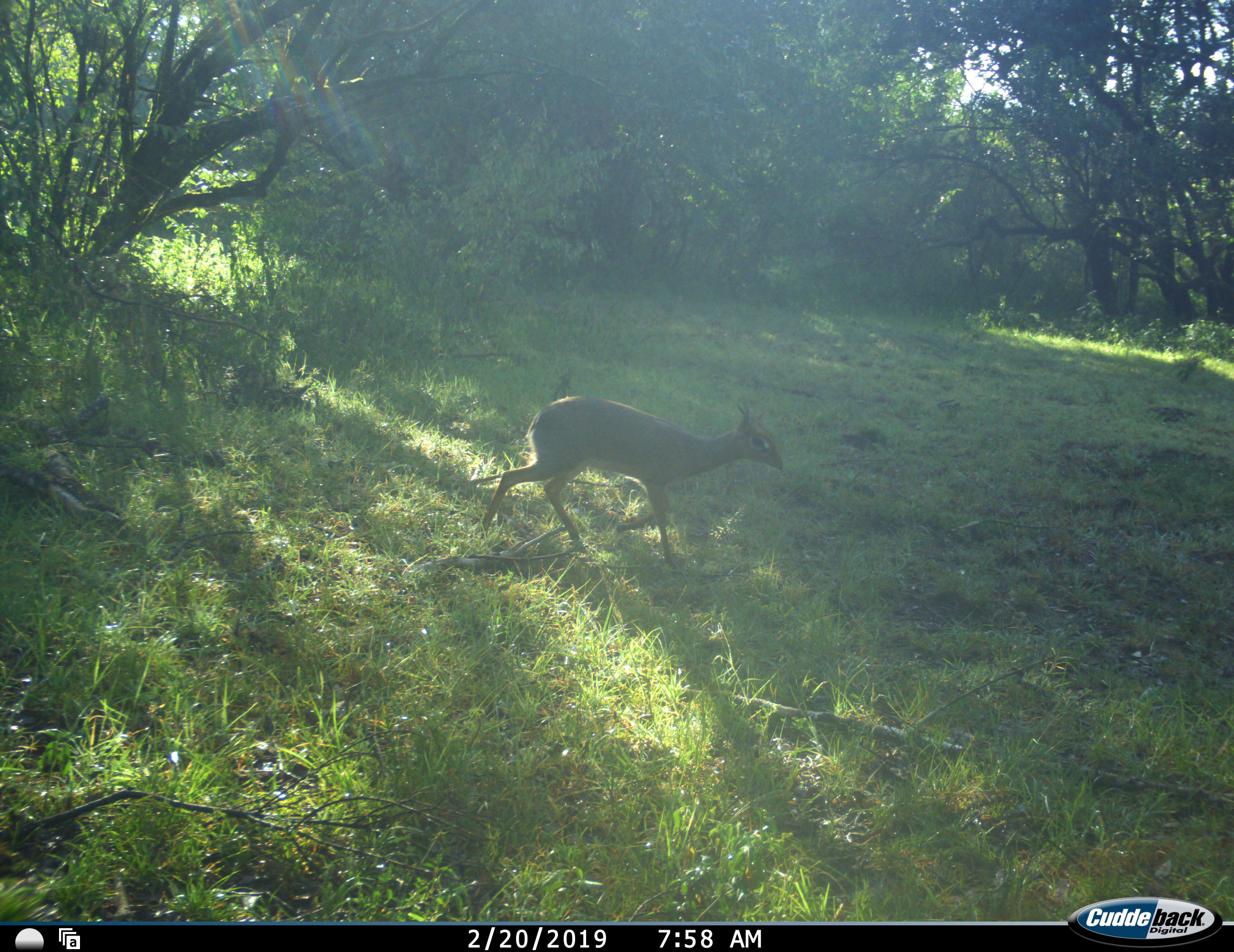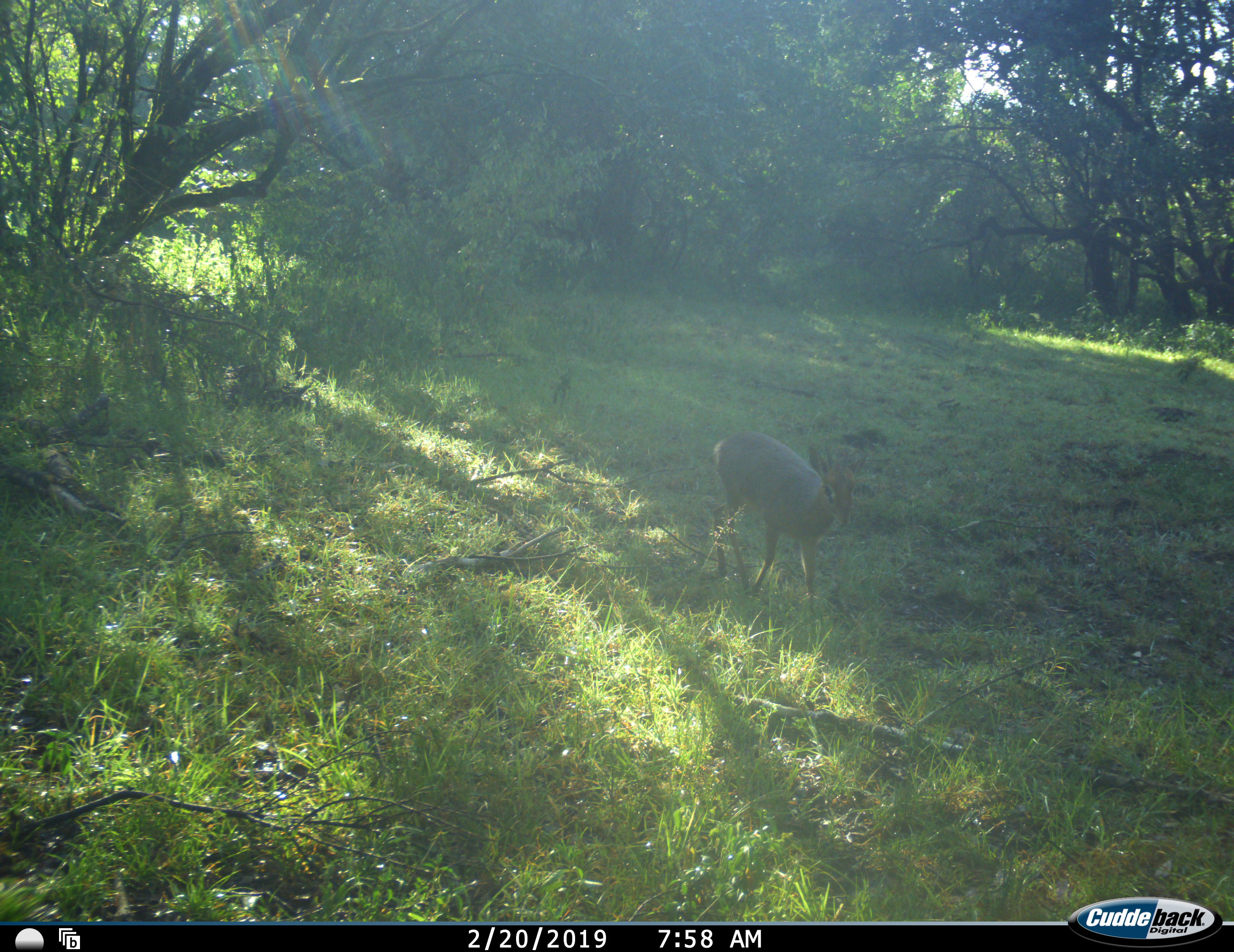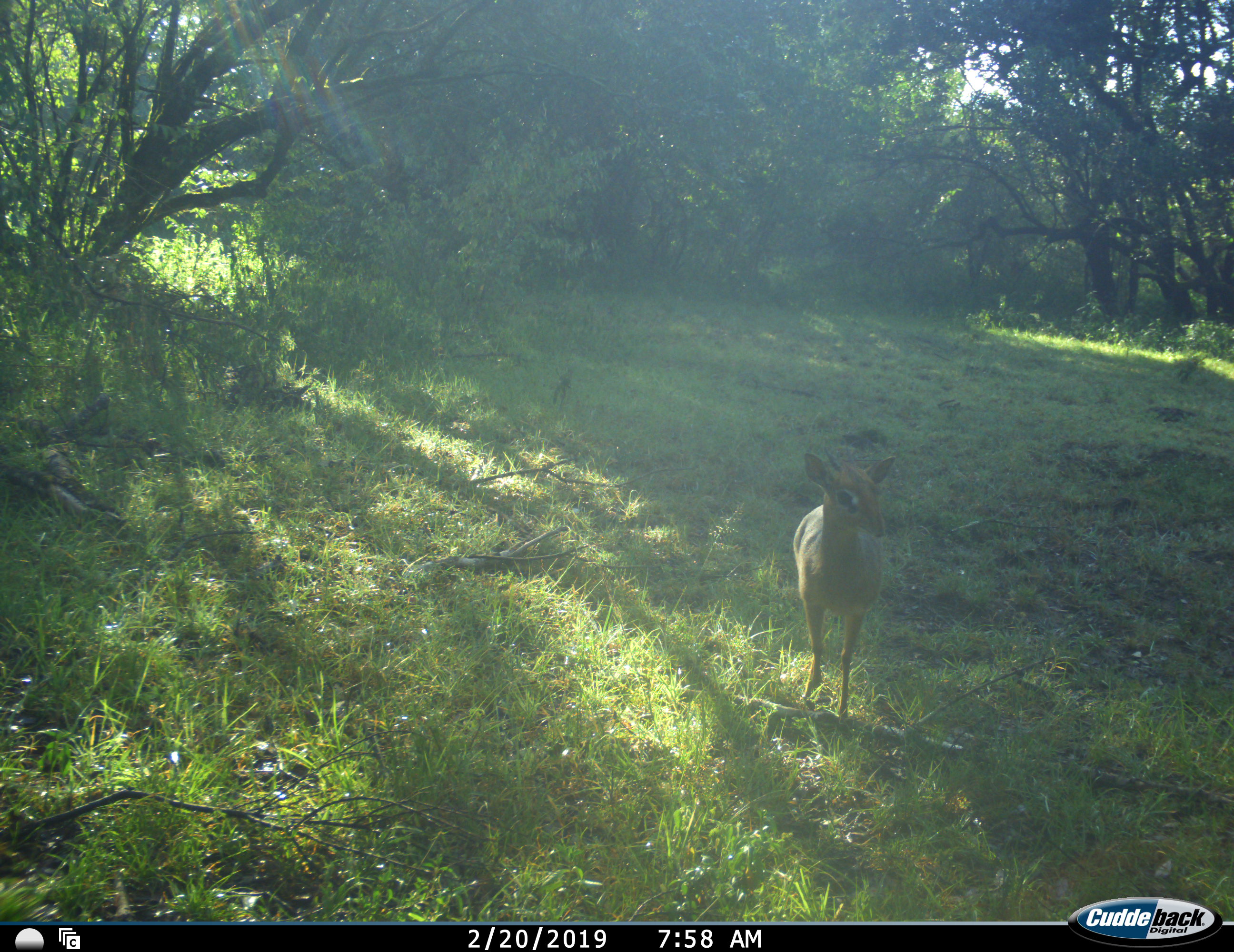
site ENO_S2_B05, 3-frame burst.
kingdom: Animalia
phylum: Chordata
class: Mammalia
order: Artiodactyla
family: Bovidae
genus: Madoqua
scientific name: Madoqua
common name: dik-dik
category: dikdik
Dikdik (dik-dik) (Madoqua), count 1. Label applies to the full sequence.